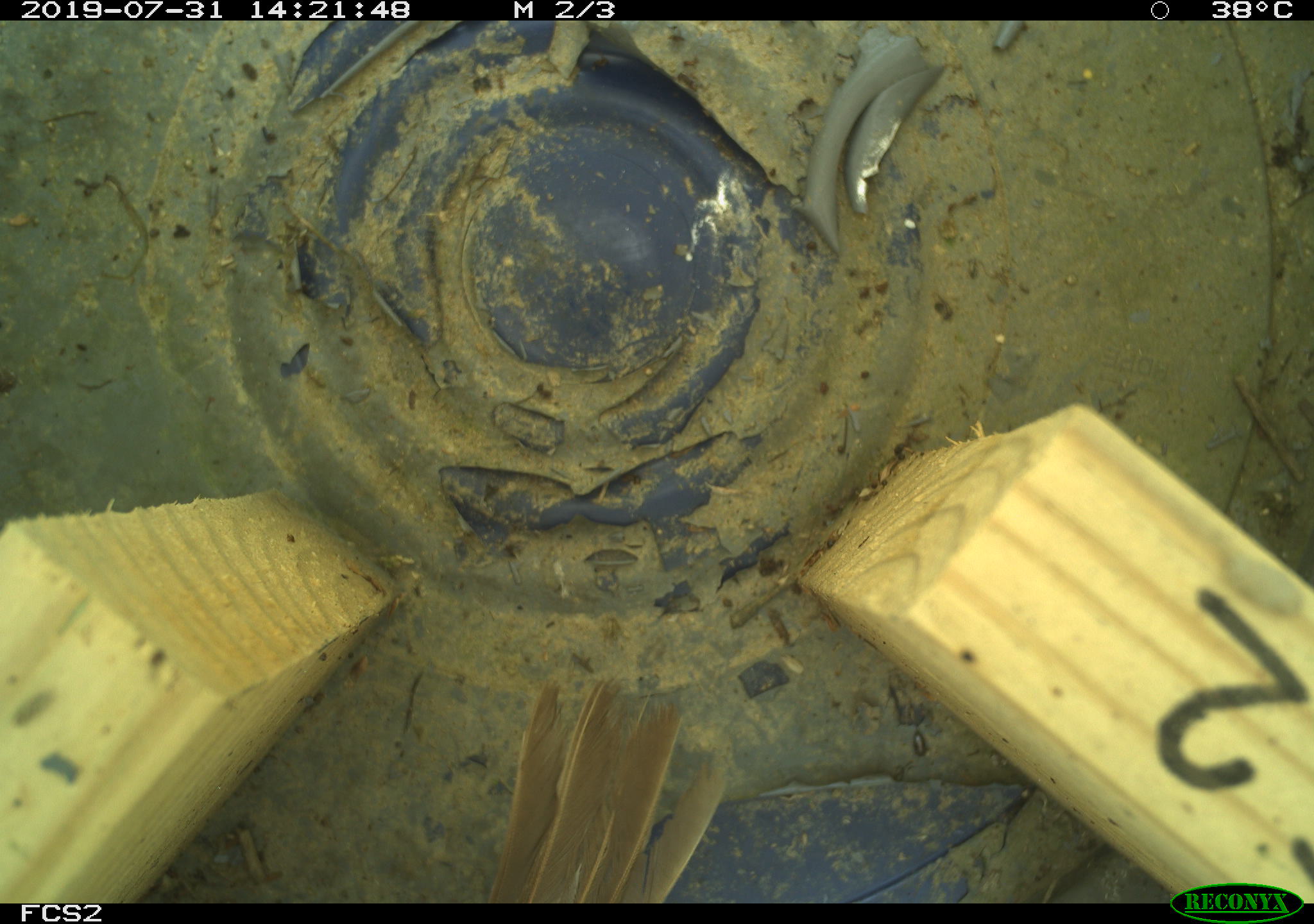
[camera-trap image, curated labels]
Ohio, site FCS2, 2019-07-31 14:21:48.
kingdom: Animalia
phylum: Chordata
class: Aves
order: Passeriformes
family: Passerellidae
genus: Melospiza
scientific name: Melospiza melodia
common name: song sparrow